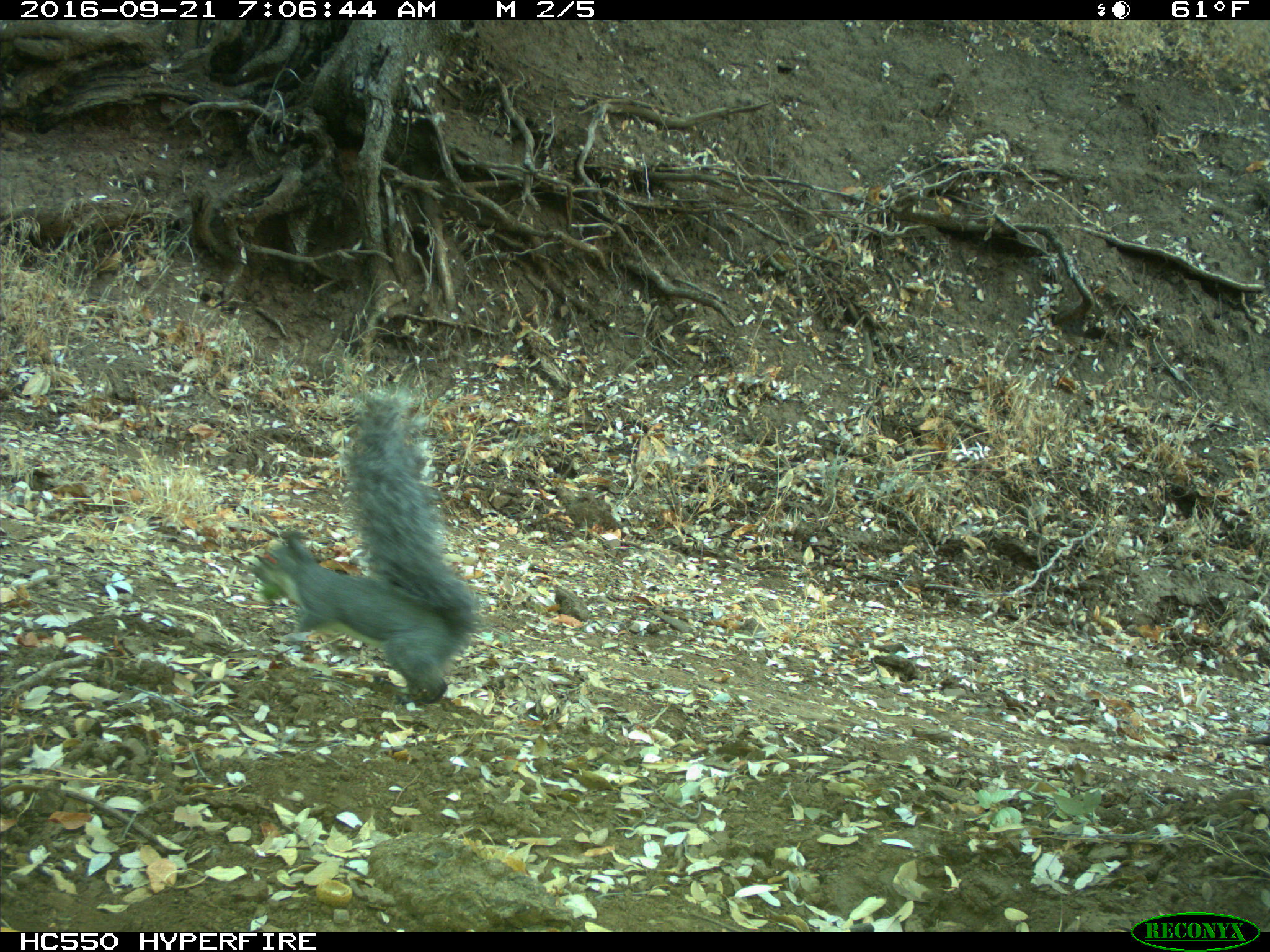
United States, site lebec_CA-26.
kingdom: Animalia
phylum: Chordata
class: Mammalia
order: Rodentia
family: Sciuridae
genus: Sciurus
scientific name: Sciurus carolinensis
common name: eastern gray squirrel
Sciurus carolinensis (eastern gray squirrel).